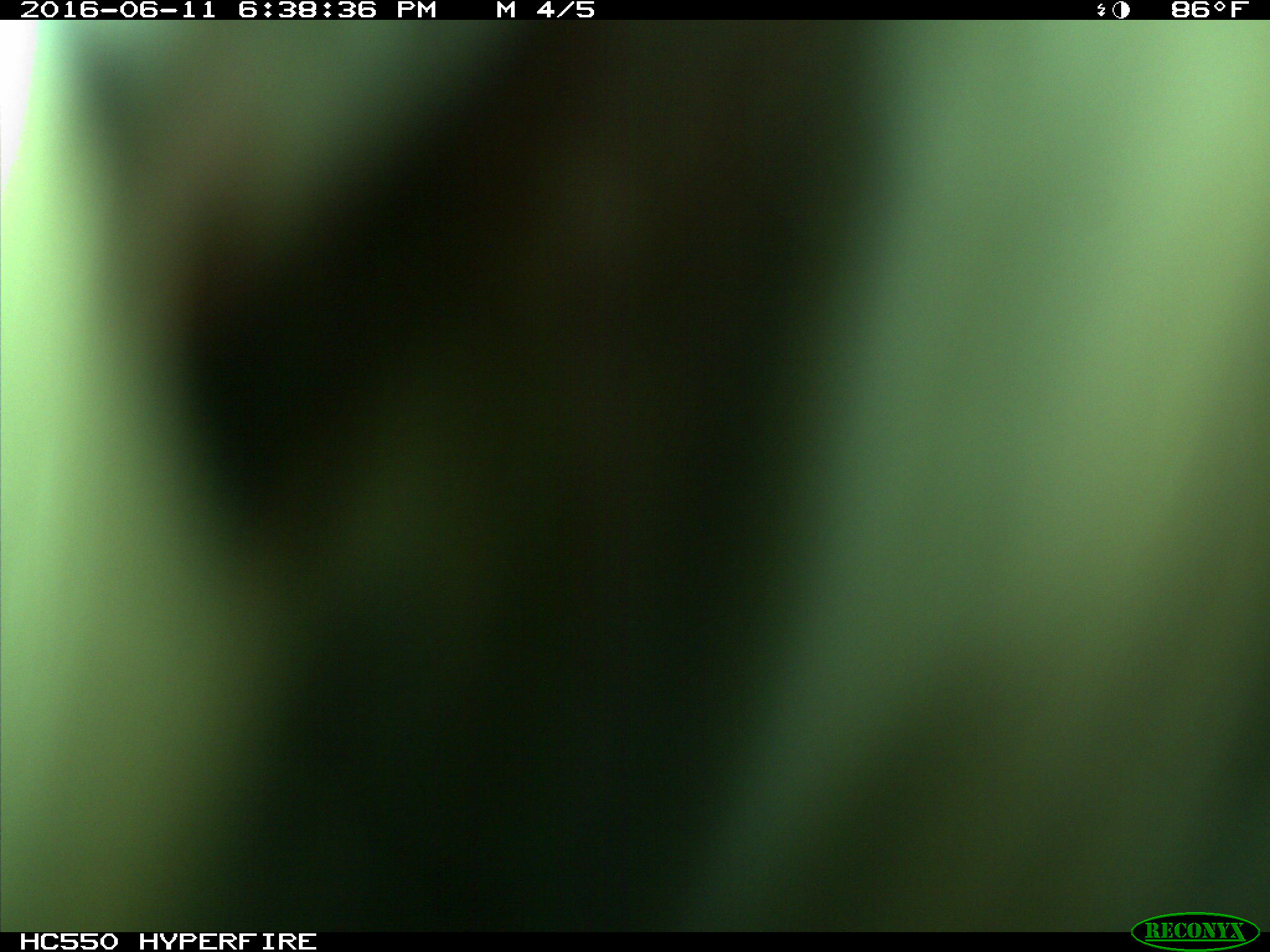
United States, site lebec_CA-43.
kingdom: Animalia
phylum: Chordata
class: Mammalia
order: Artiodactyla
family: Bovidae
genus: Bos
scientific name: Bos taurus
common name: domestic cow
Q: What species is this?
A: Bos taurus (domestic cow).